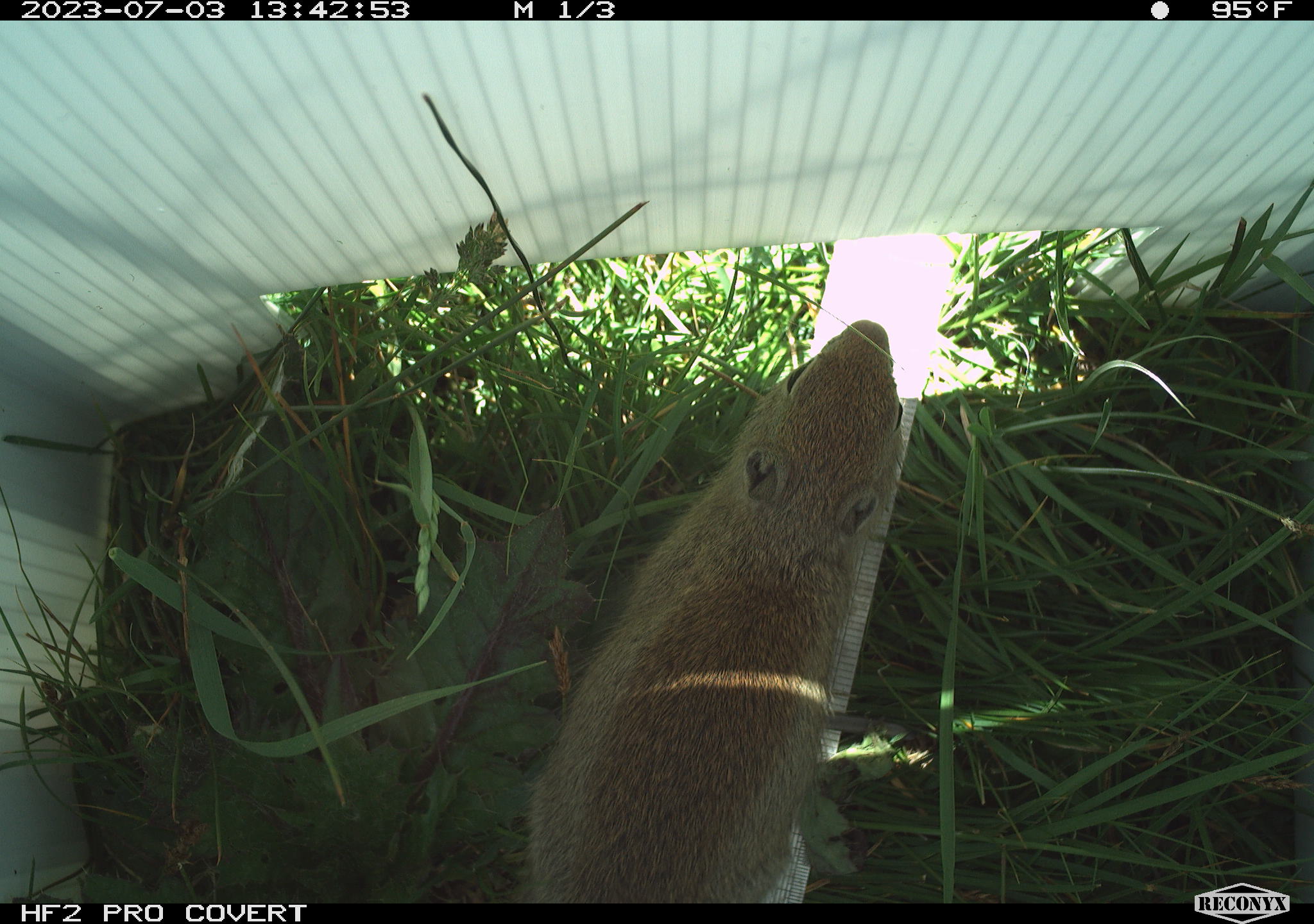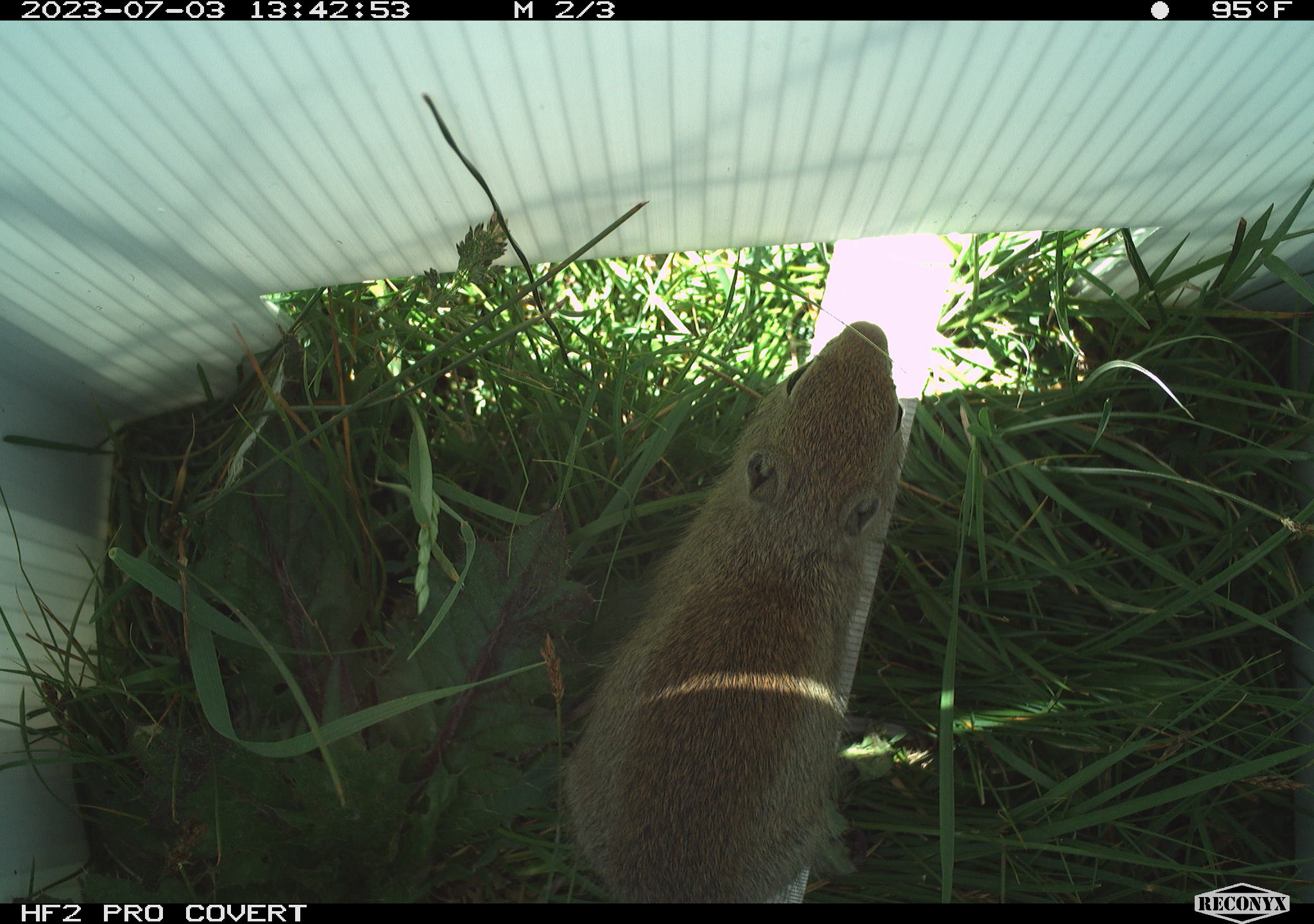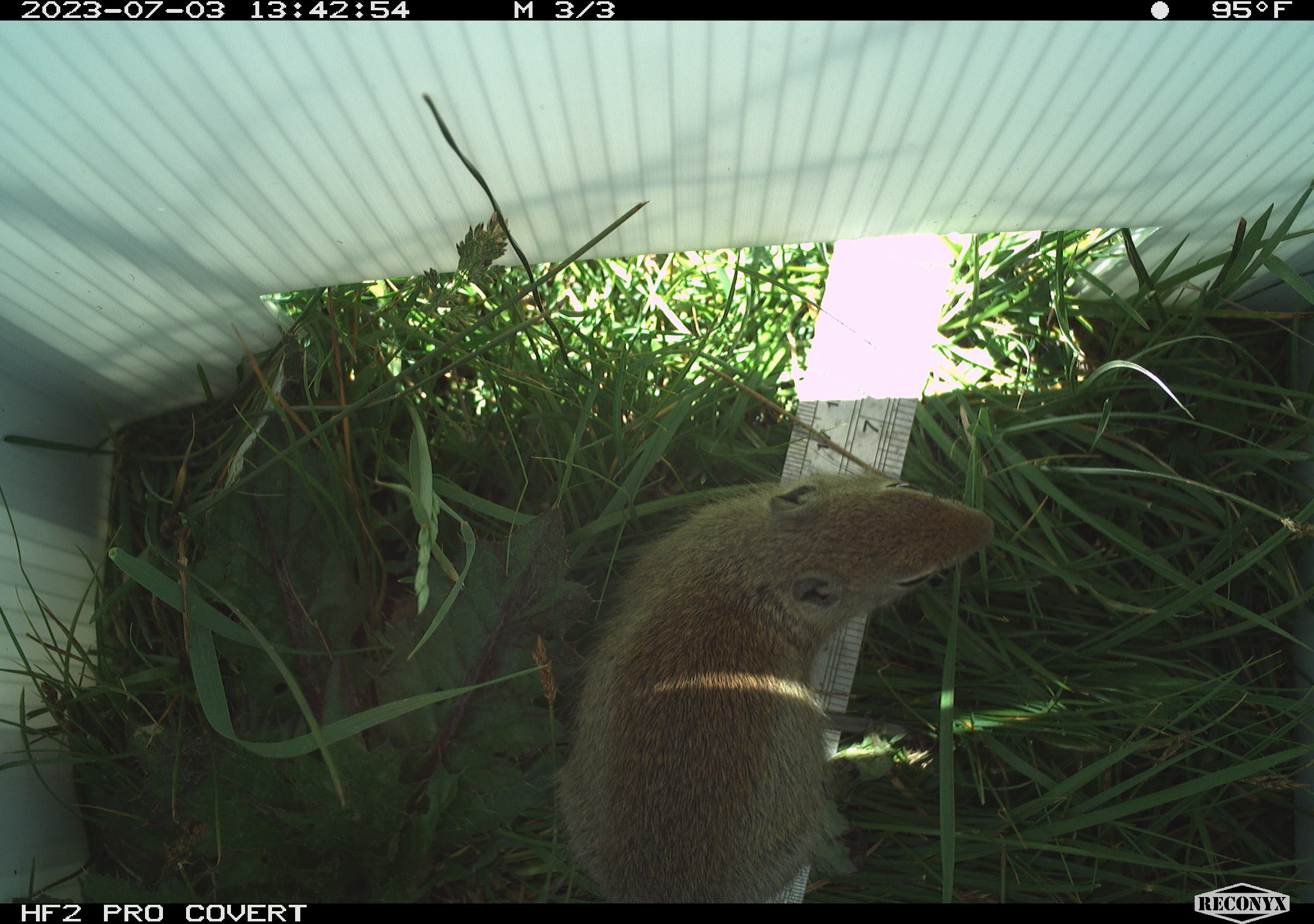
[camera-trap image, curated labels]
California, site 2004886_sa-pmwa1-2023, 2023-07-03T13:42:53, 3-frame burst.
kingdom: Animalia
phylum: Chordata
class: Mammalia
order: Rodentia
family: Sciuridae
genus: Urocitellus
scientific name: Urocitellus beldingi beldingi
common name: belding's ground squirrel